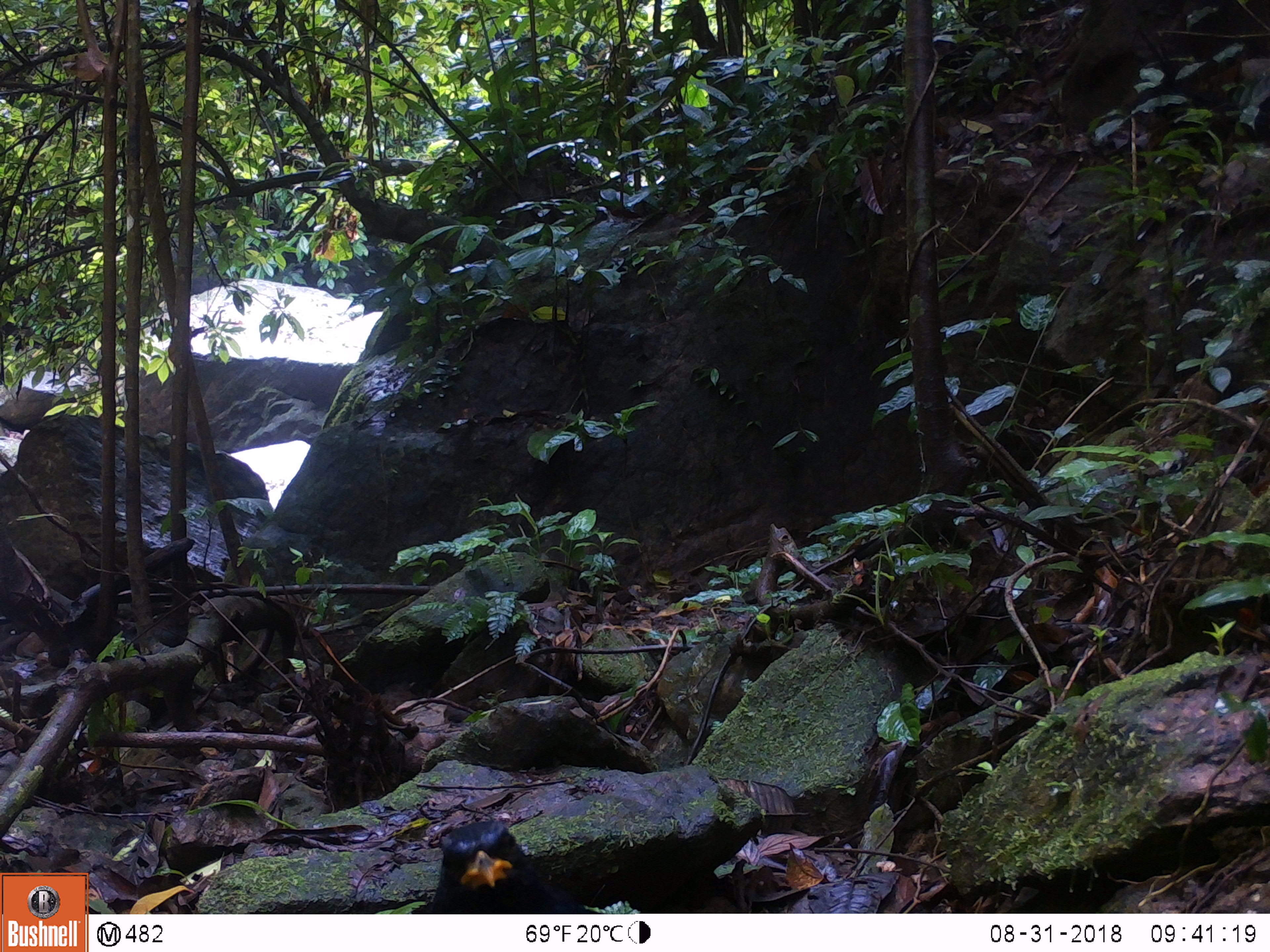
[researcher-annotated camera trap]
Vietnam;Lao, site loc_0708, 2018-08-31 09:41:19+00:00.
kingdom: Animalia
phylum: Chordata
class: Aves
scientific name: Aves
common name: bird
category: unidentified bird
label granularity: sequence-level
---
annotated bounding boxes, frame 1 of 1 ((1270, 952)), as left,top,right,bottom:
unidentified bird: 407,818,602,913